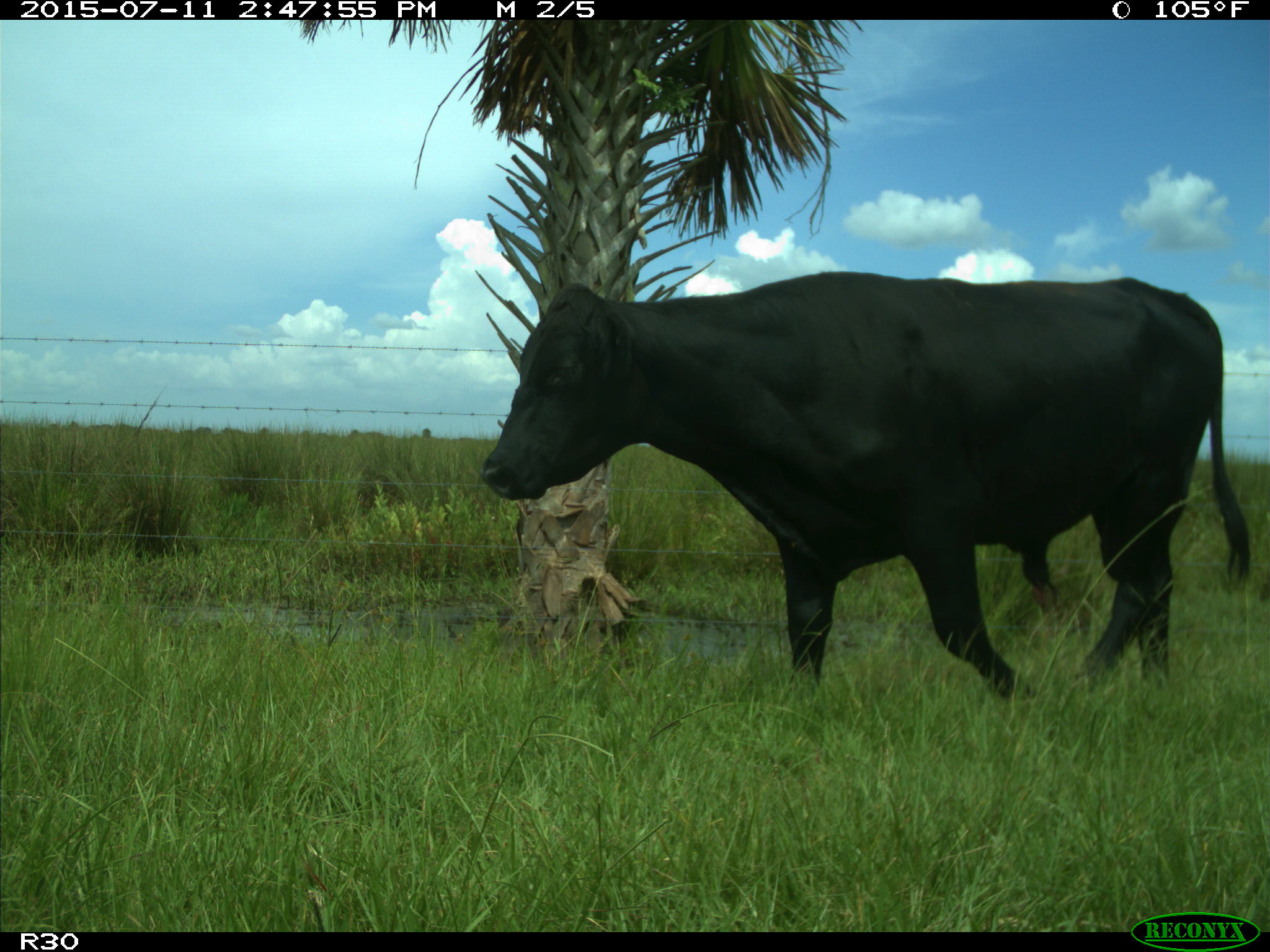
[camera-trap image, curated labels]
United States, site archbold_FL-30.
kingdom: Animalia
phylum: Chordata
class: Mammalia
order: Artiodactyla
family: Bovidae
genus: Bos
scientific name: Bos taurus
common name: domestic cow